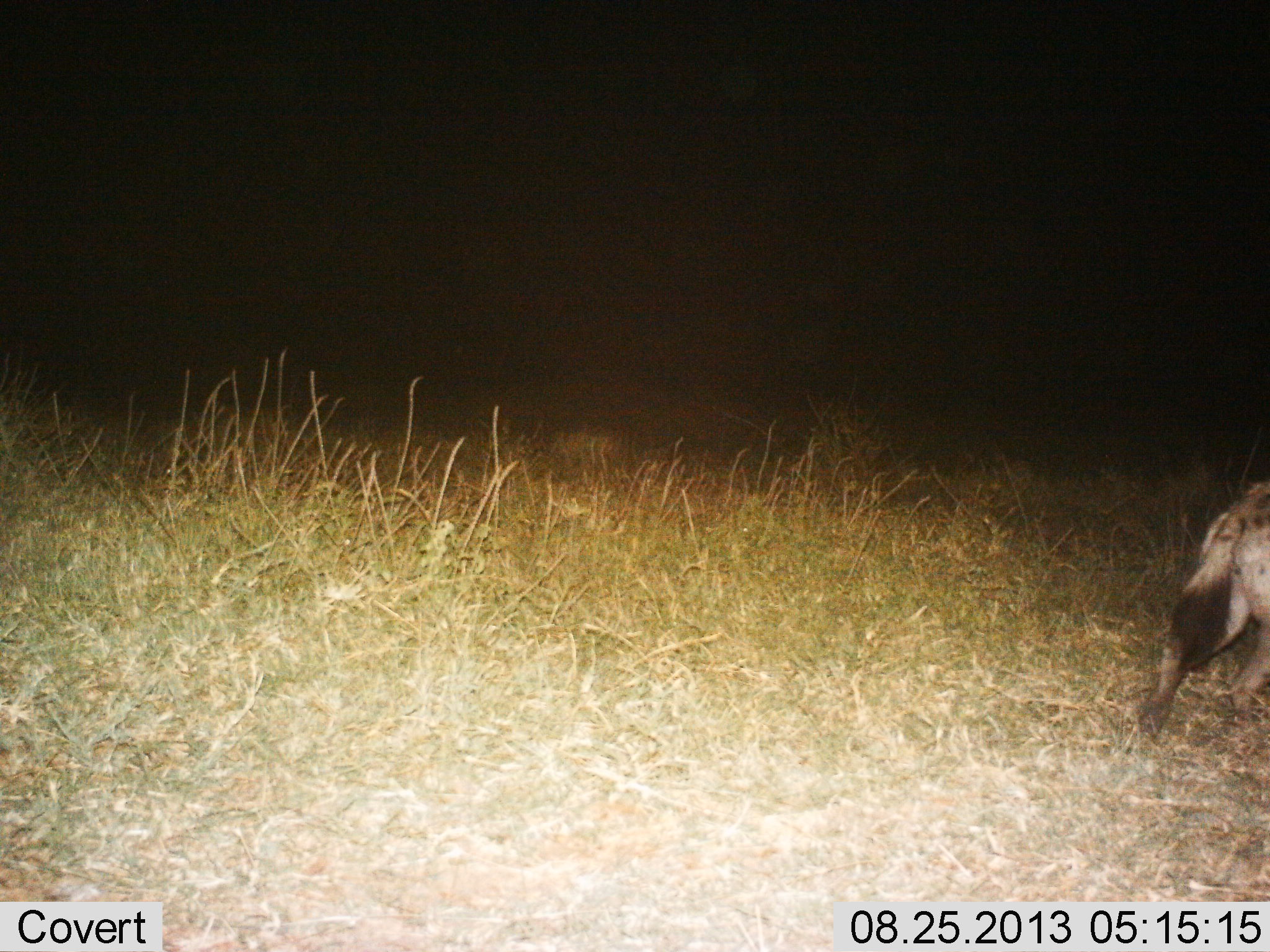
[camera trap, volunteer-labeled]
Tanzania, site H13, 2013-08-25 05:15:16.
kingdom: Animalia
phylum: Chordata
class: Mammalia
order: Carnivora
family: Hyaenidae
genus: Crocuta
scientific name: Crocuta crocuta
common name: spotted hyena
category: hyenaspotted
Hyenaspotted (spotted hyena) (Crocuta crocuta), count 1. Behavior (volunteer vote fractions): standing 0%, resting 0%, moving 100%, interacting 0%. Young present (vote fraction): 0%. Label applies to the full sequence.